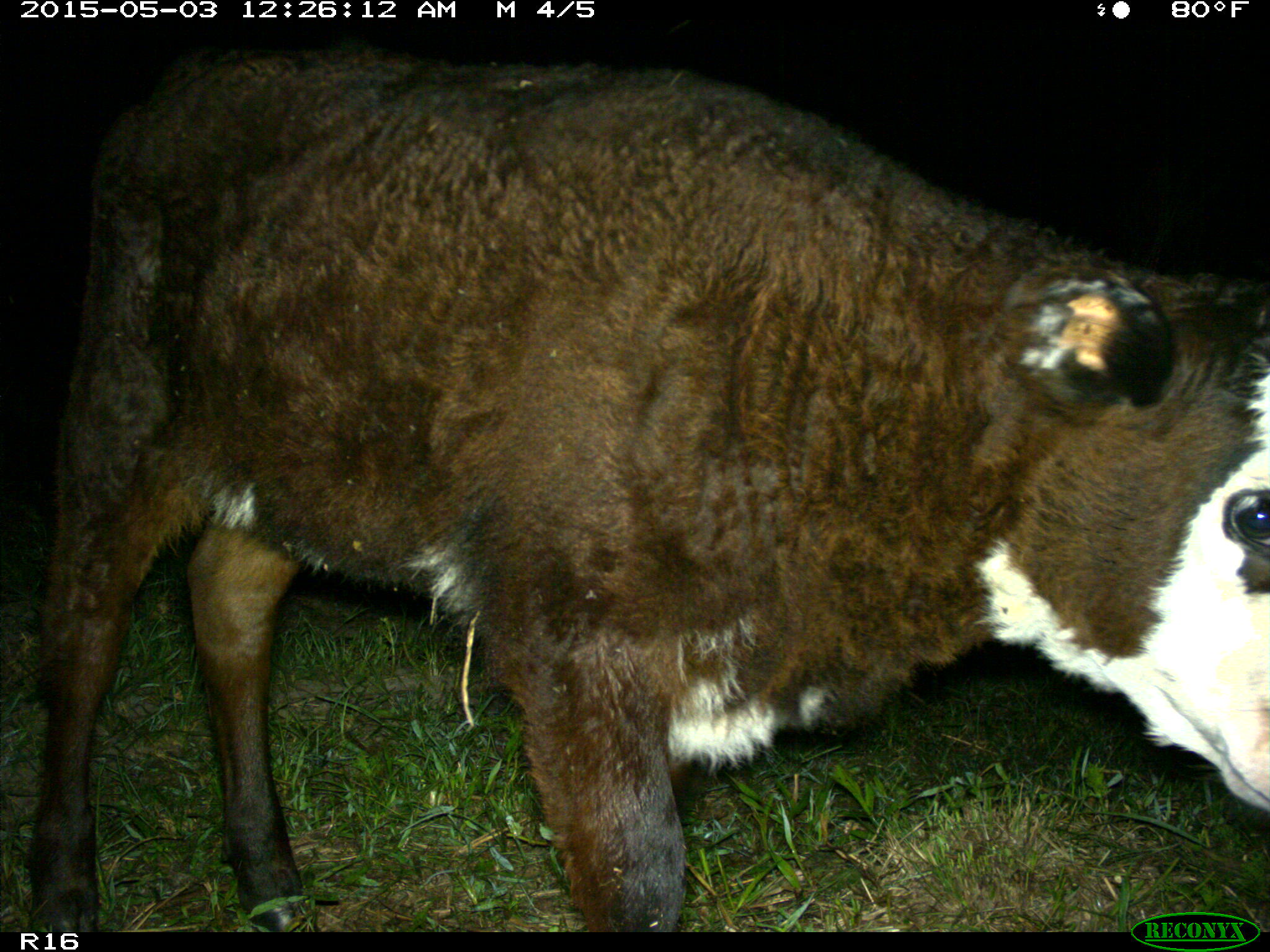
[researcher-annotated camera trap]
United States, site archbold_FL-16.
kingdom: Animalia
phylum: Chordata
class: Mammalia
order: Artiodactyla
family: Bovidae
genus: Bos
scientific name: Bos taurus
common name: domestic cow